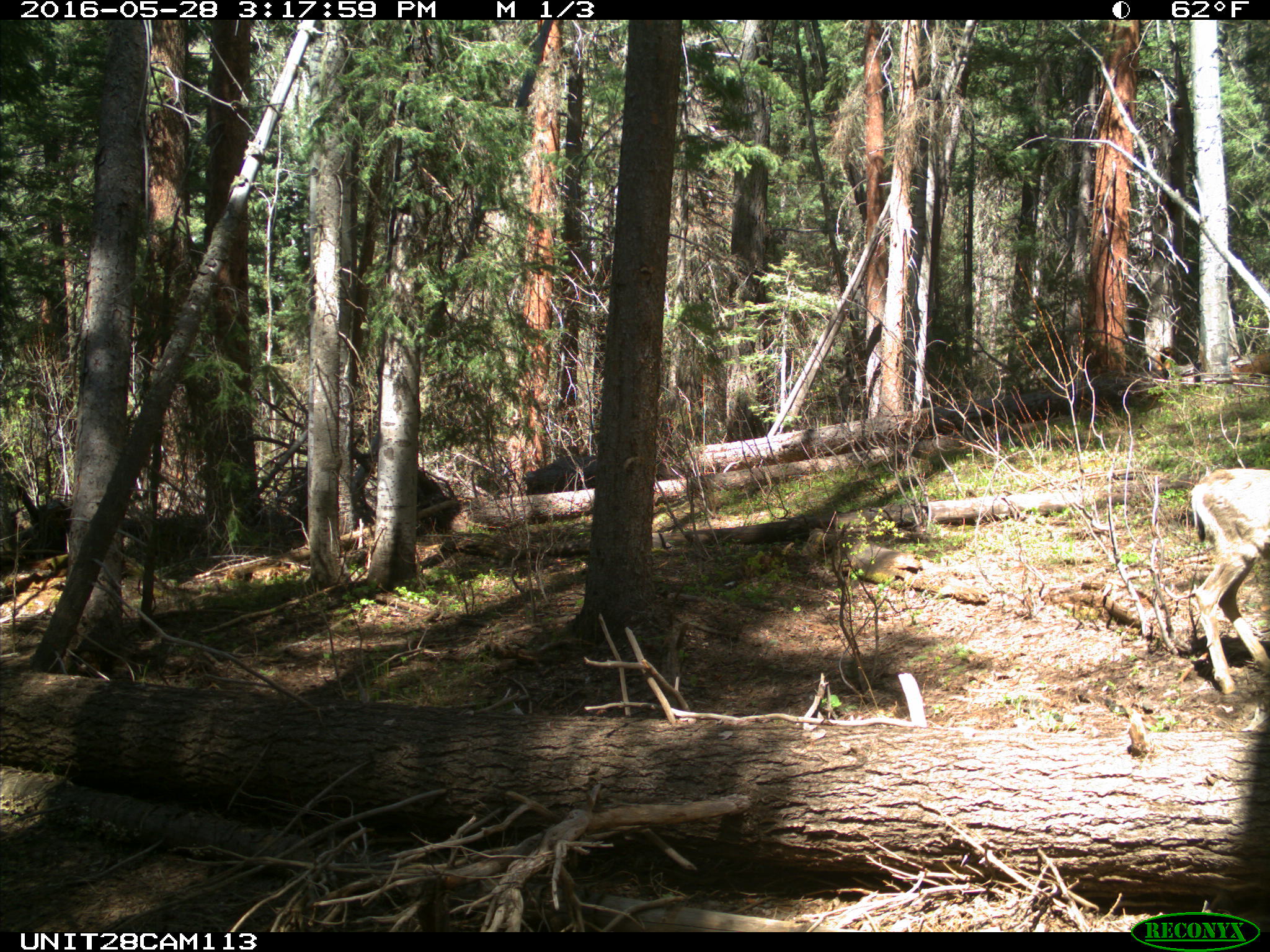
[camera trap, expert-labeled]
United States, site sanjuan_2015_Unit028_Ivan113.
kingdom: Animalia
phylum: Chordata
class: Mammalia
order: Artiodactyla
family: Cervidae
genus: Odocoileus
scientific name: Odocoileus hemionus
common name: mule deer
Odocoileus hemionus (mule deer).